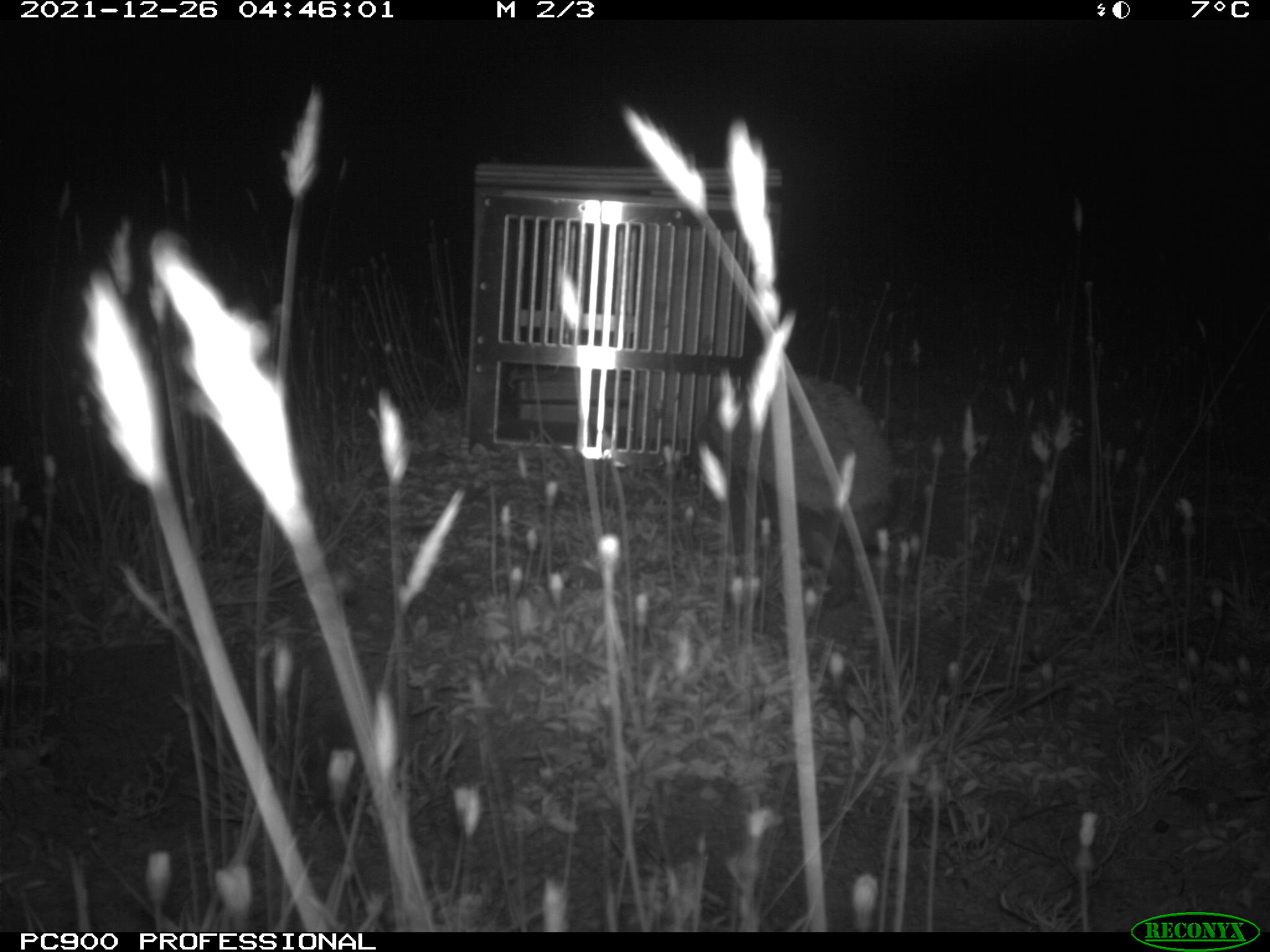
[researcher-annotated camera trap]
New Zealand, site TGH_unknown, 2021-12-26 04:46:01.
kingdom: Animalia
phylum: Chordata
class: Mammalia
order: Eulipotyphla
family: Erinaceidae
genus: Erinaceus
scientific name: Erinaceus europaeus europaeus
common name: european hedgehog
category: hedgehog